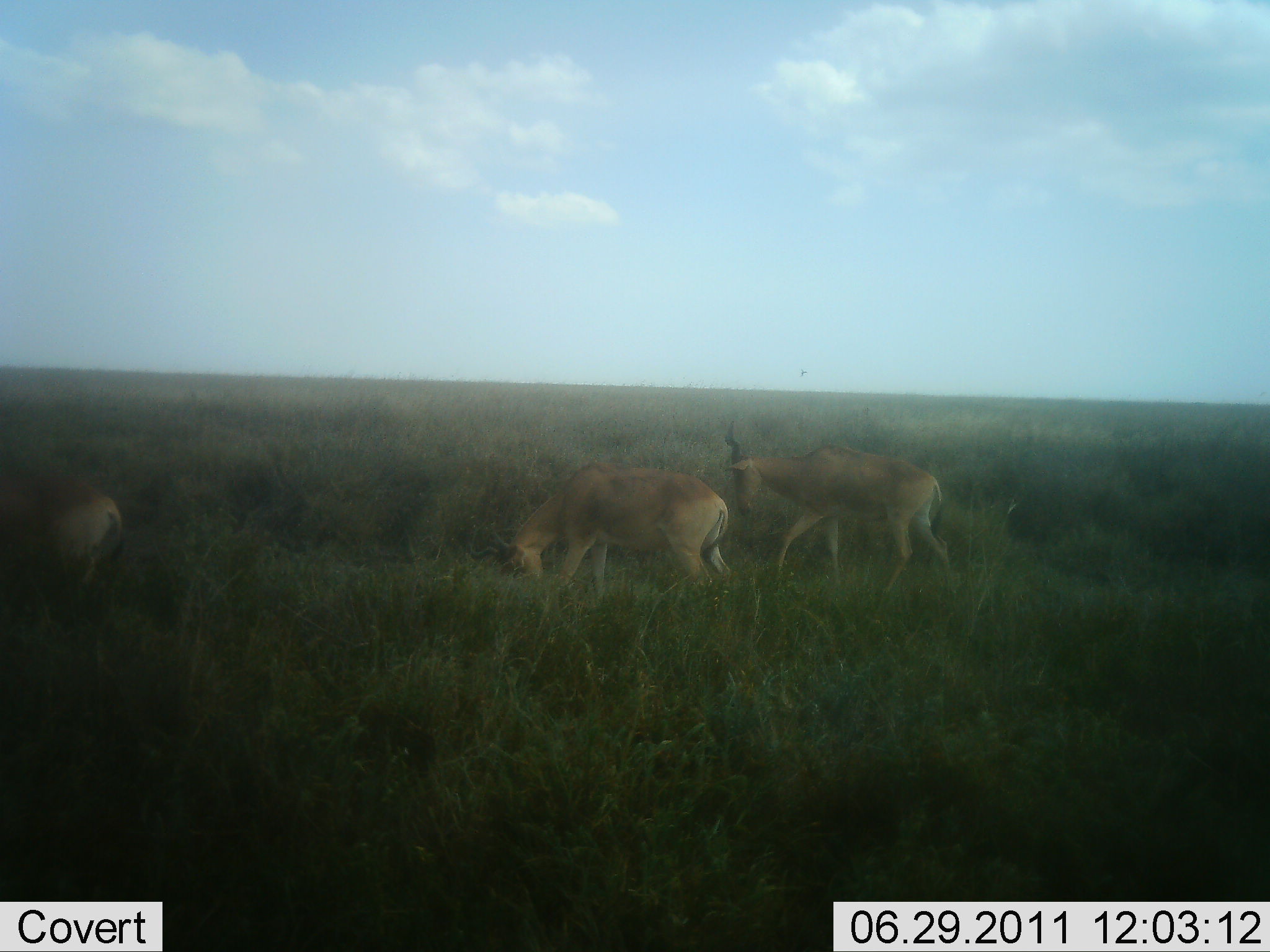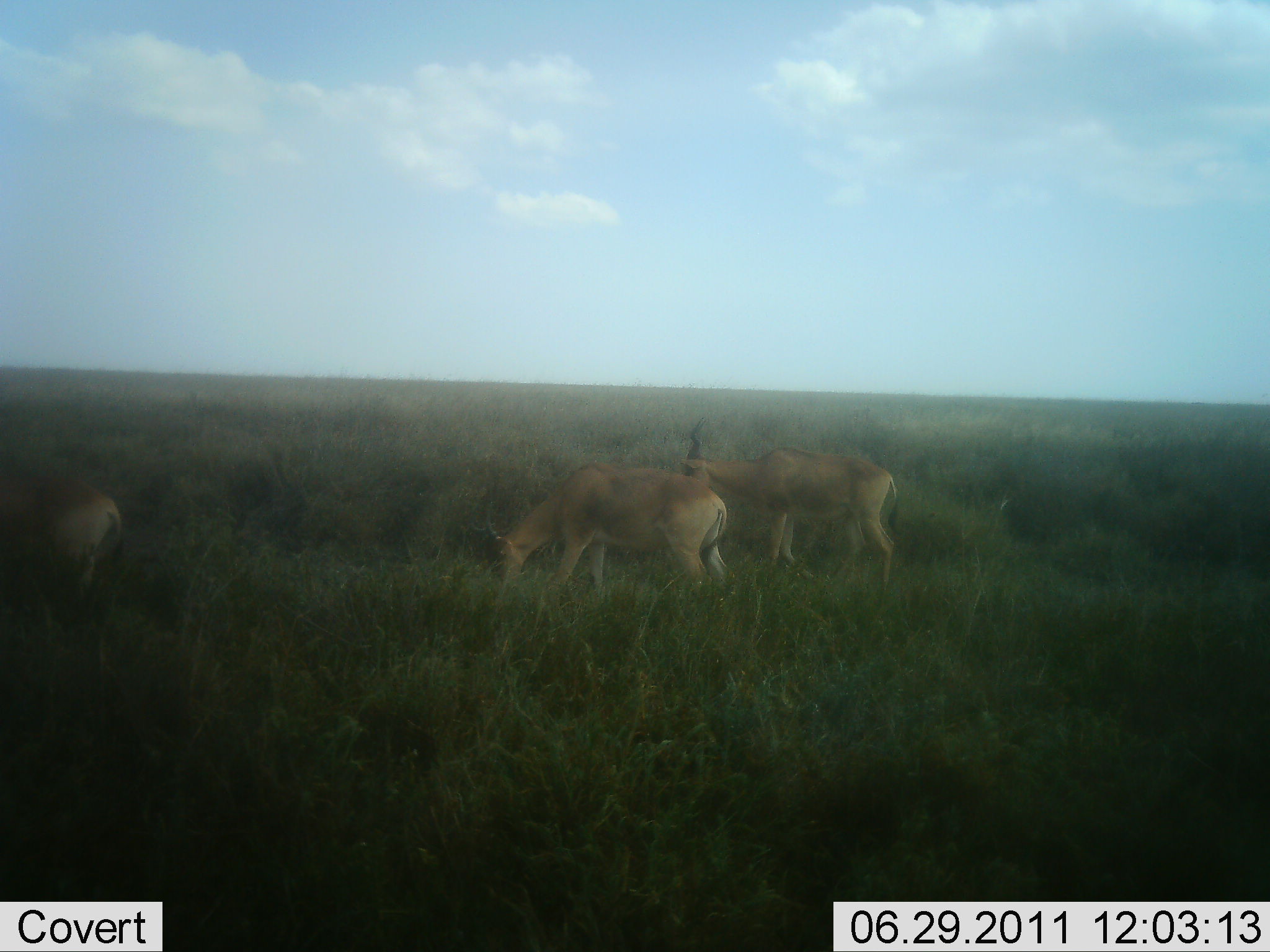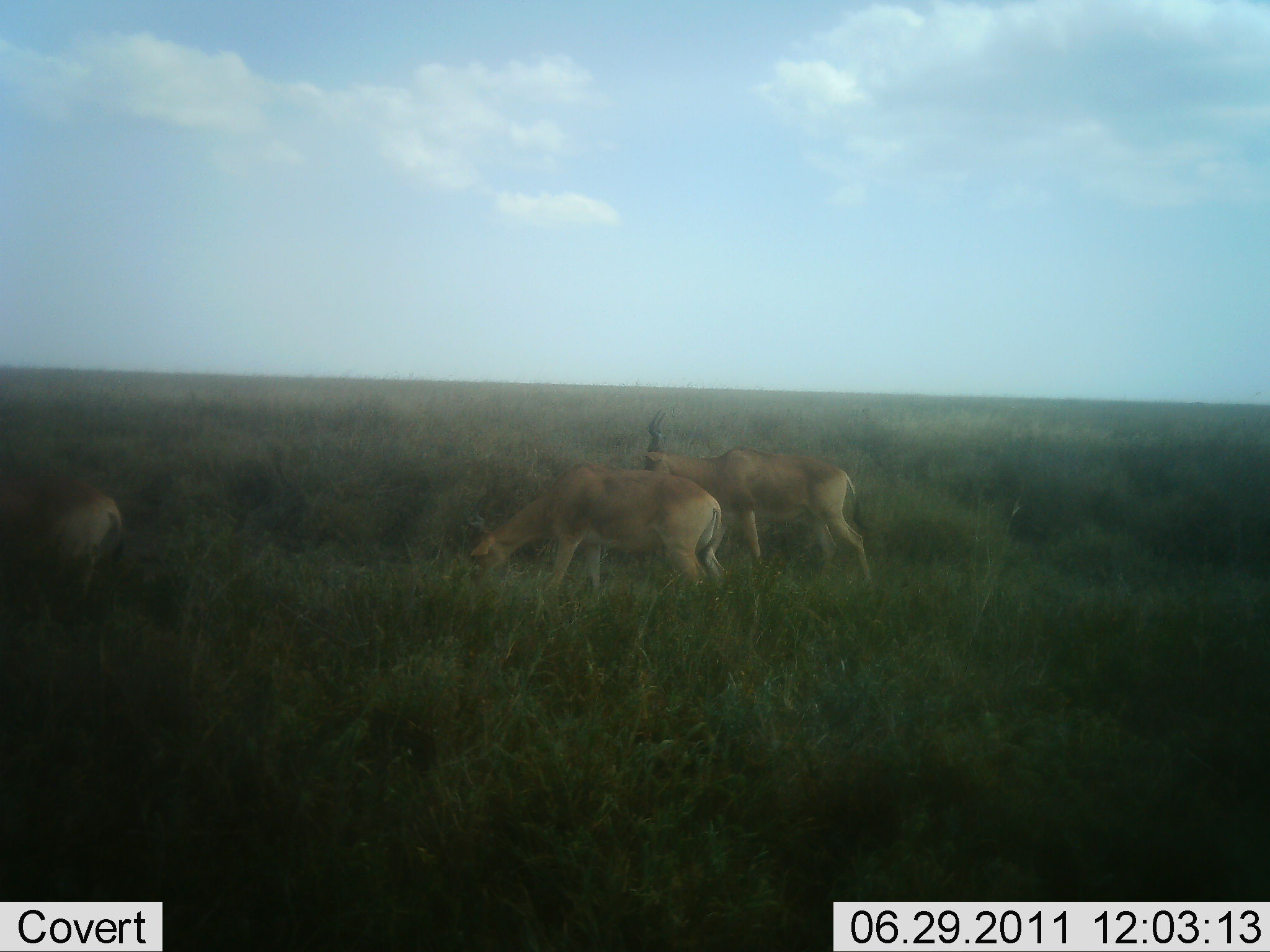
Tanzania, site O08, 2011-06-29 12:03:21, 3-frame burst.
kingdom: Animalia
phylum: Chordata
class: Mammalia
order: Artiodactyla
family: Bovidae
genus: Alcelaphus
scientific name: Alcelaphus buselaphus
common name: hartebeest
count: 3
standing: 30%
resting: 0%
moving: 40%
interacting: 0%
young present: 0%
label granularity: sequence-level